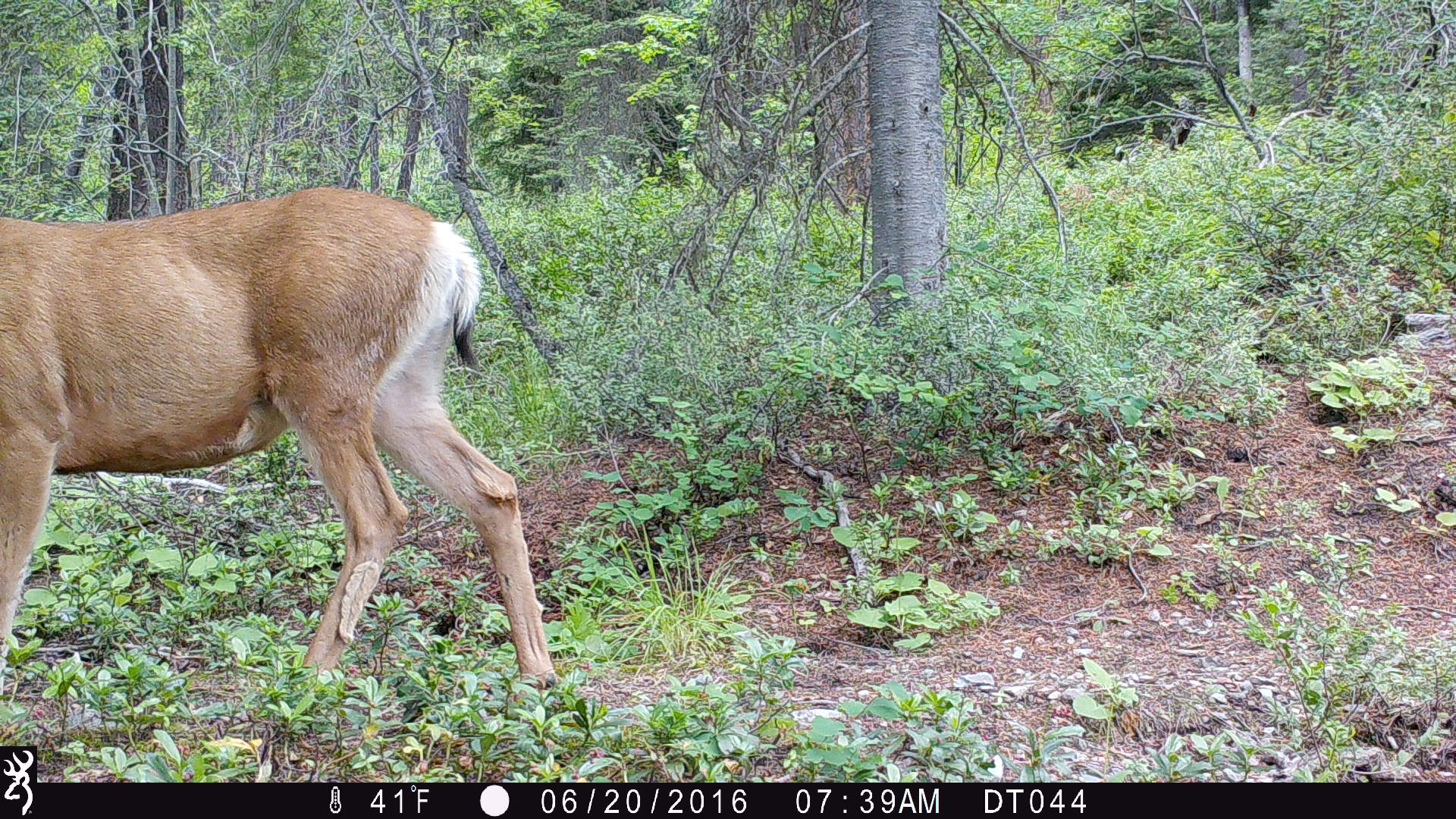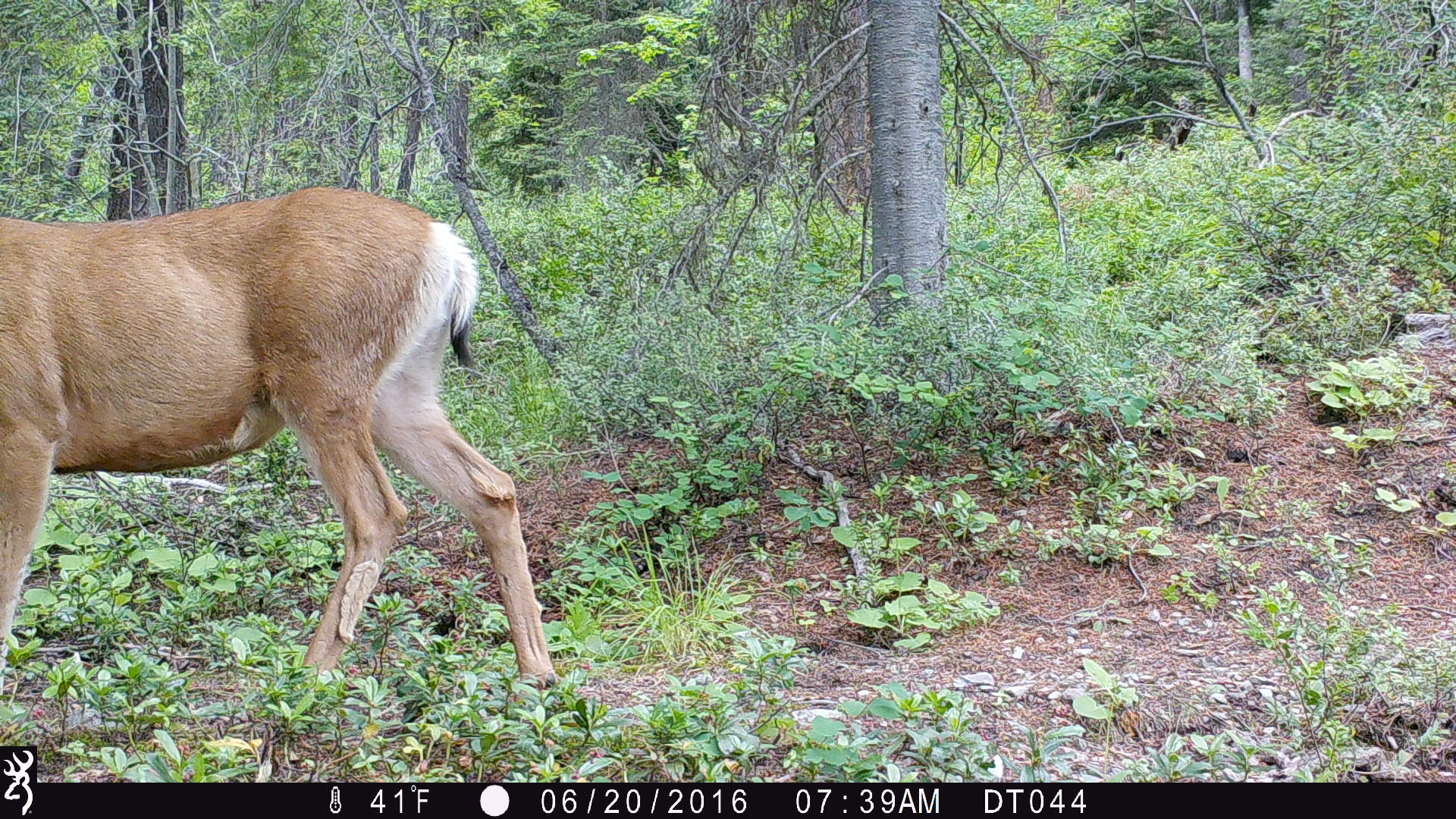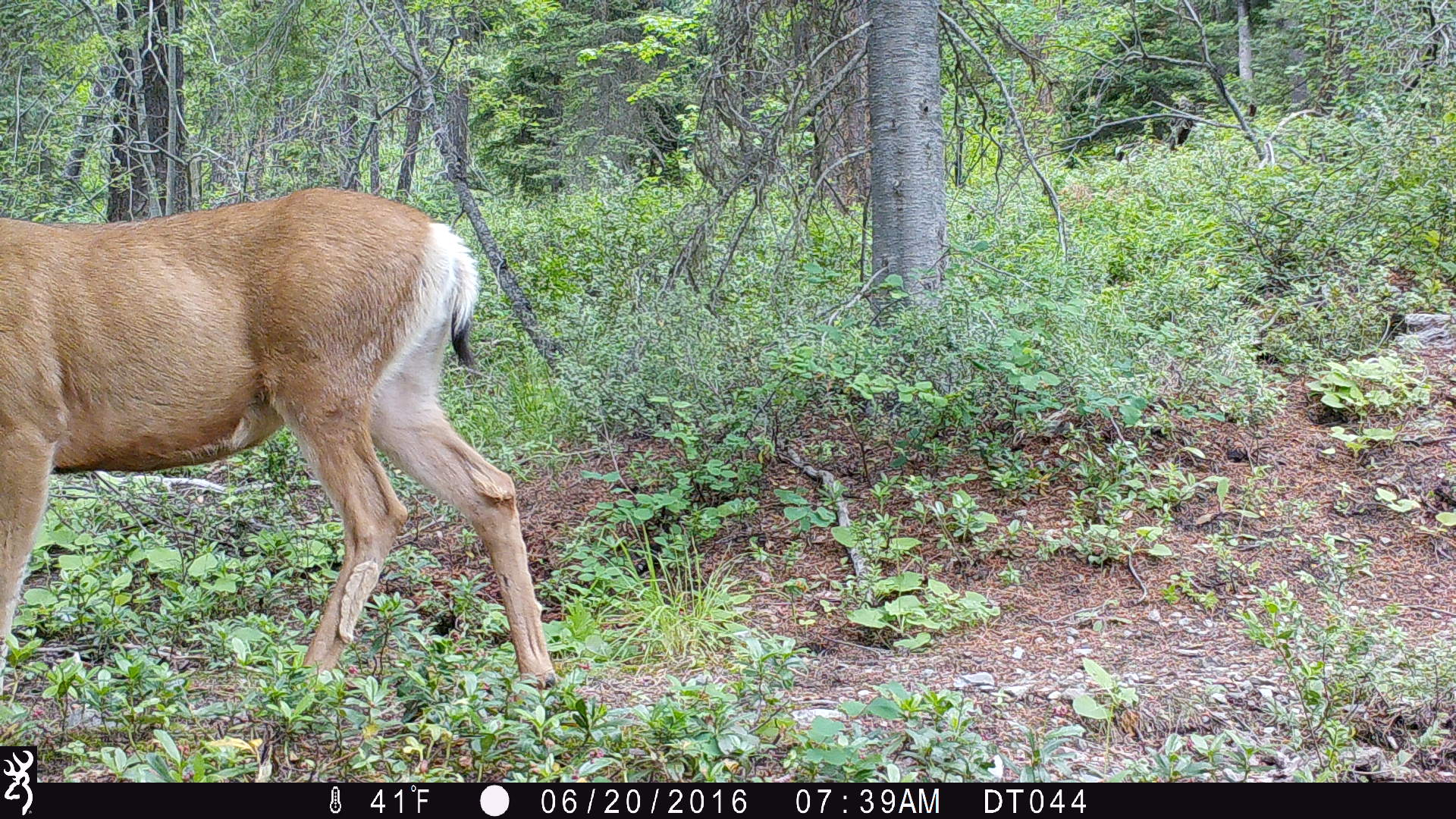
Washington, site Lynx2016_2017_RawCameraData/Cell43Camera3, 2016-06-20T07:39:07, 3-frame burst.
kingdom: Animalia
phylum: Chordata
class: Mammalia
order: Artiodactyla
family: Cervidae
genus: Odocoileus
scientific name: Odocoileus hemionus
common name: mule deer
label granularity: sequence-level